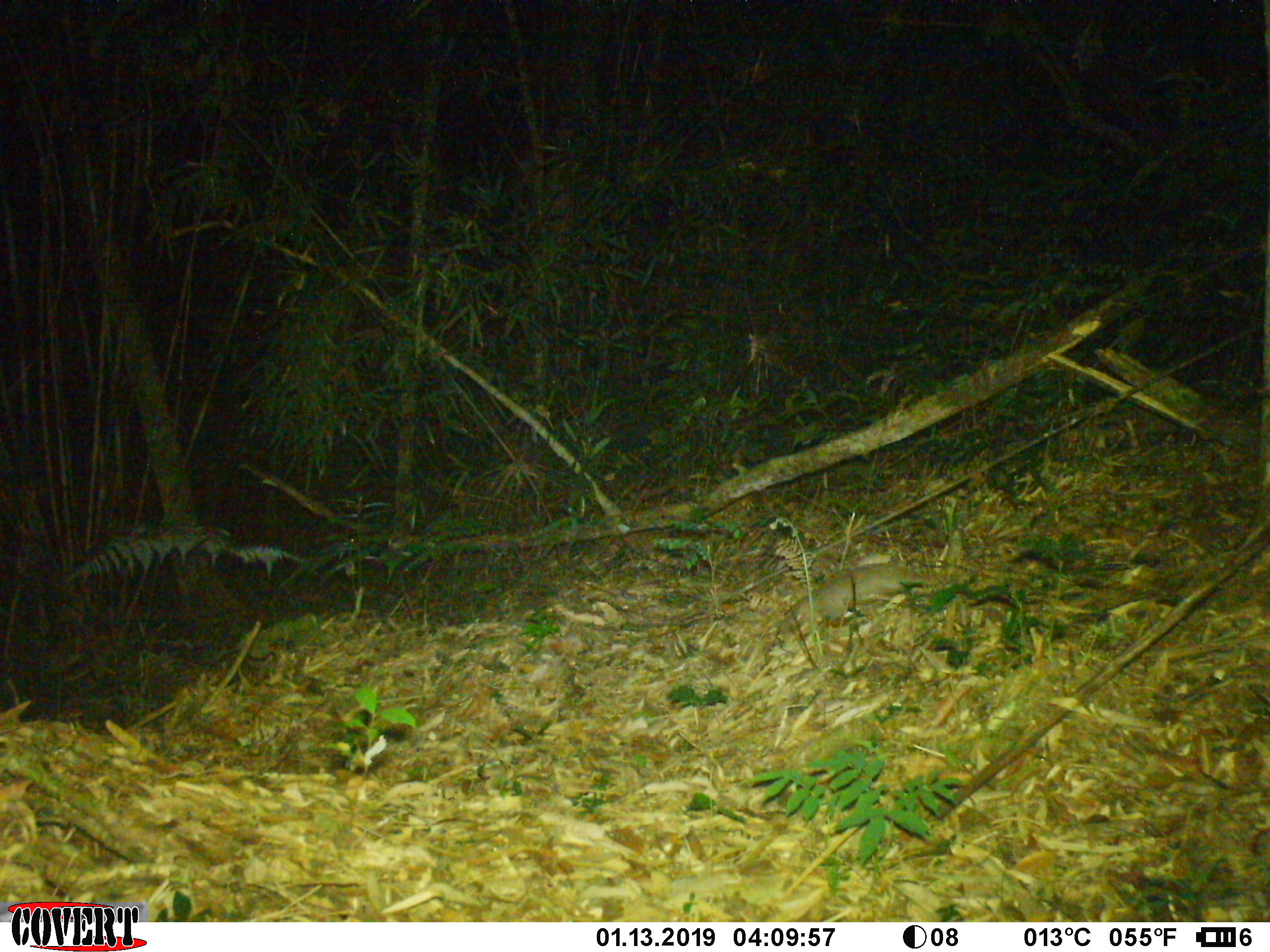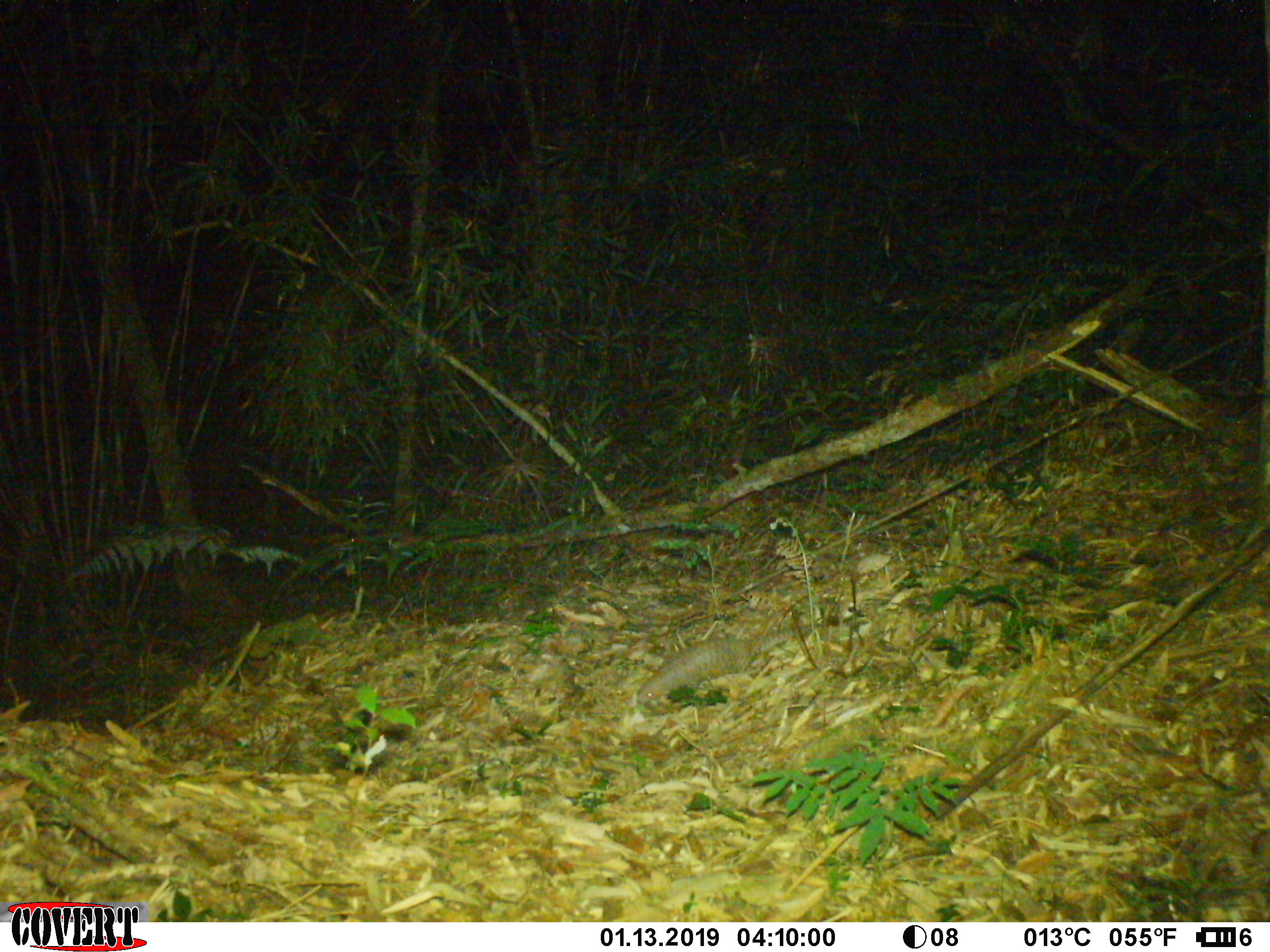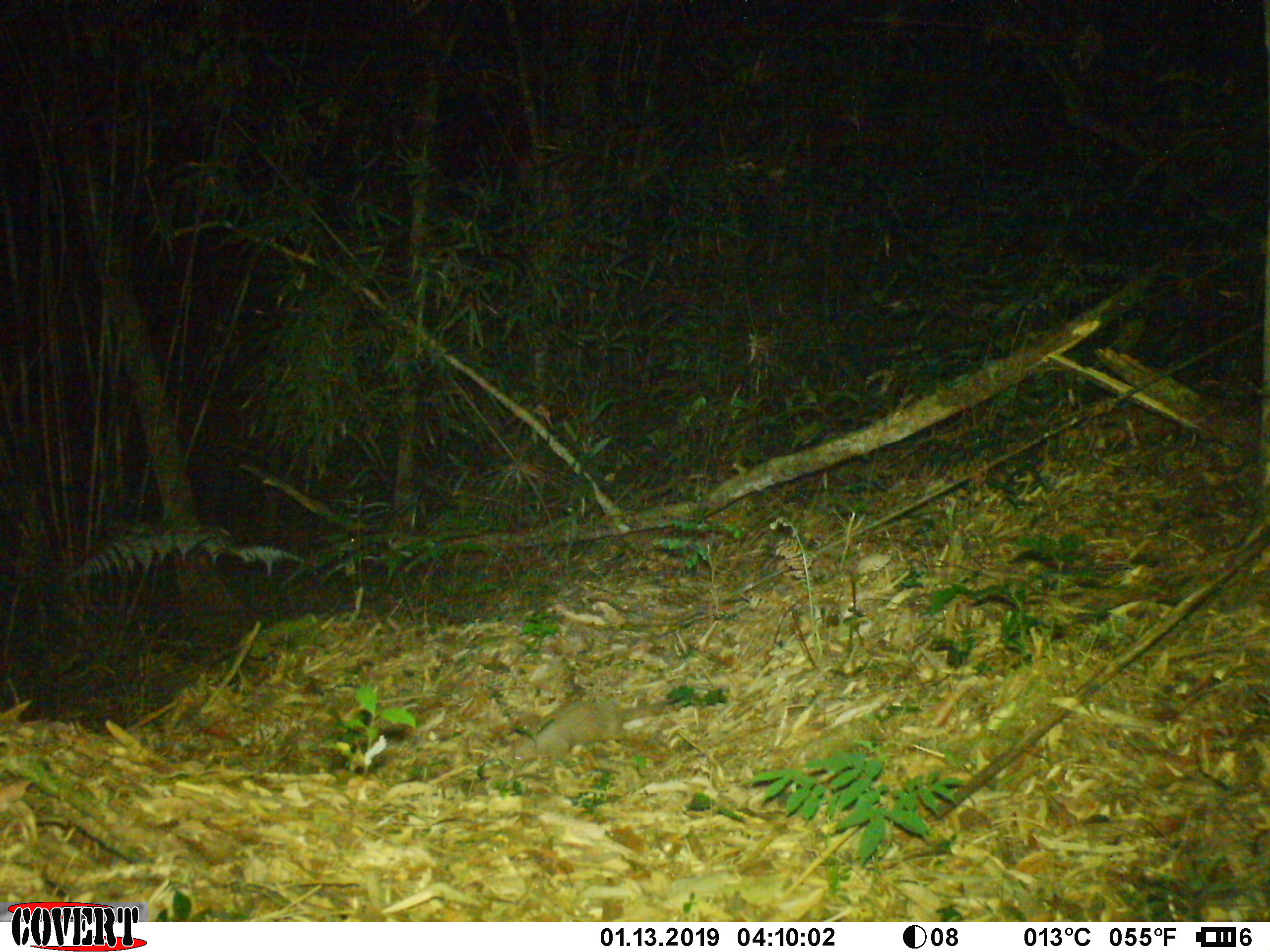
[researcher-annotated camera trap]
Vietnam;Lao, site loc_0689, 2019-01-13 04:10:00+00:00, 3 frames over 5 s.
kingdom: Animalia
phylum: Chordata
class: Mammalia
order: Pholidota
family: Manidae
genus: Manis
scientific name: Manis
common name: asian pangolins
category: pangolin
Pangolin (asian pangolins) (Manis). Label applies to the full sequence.